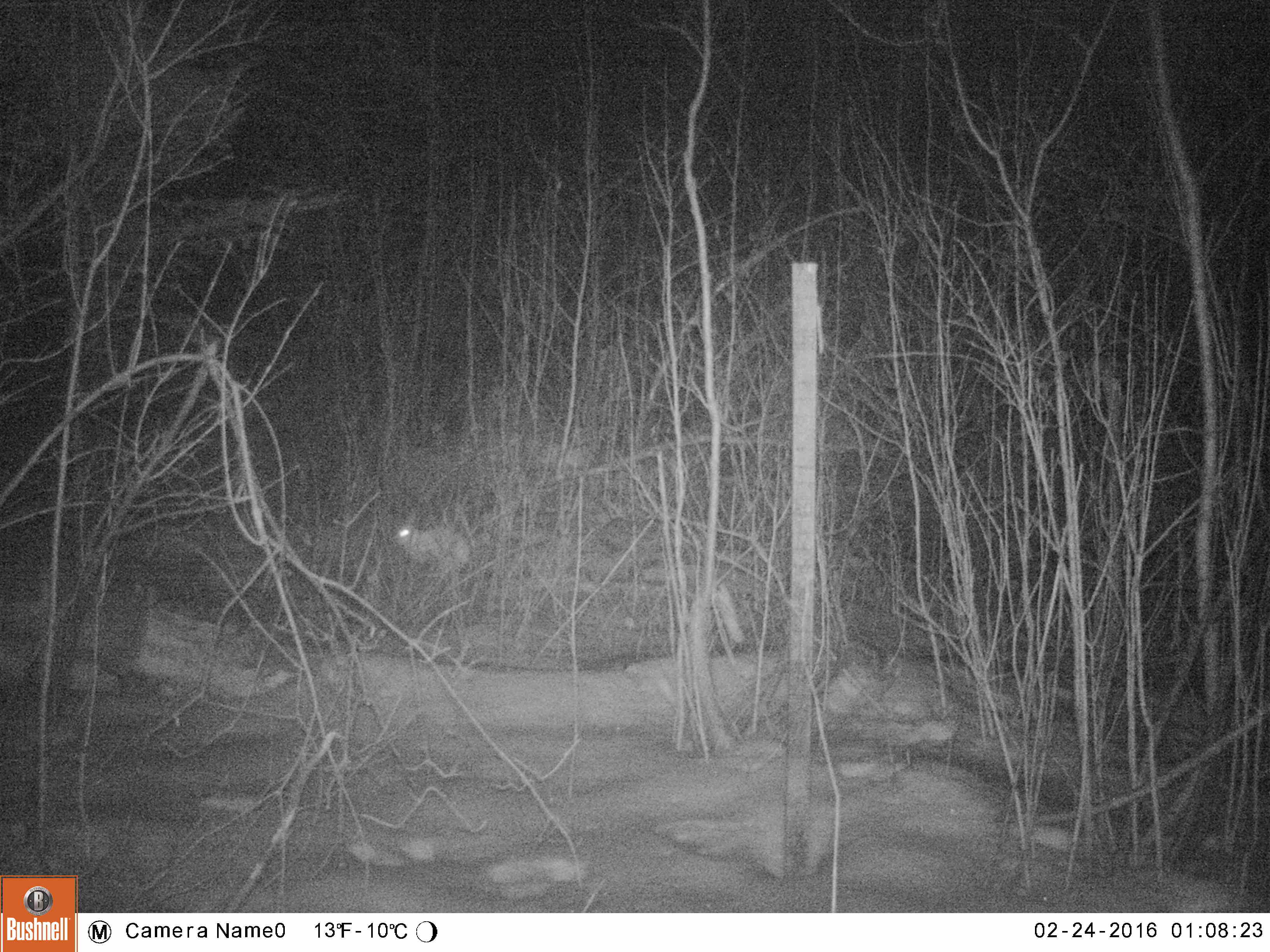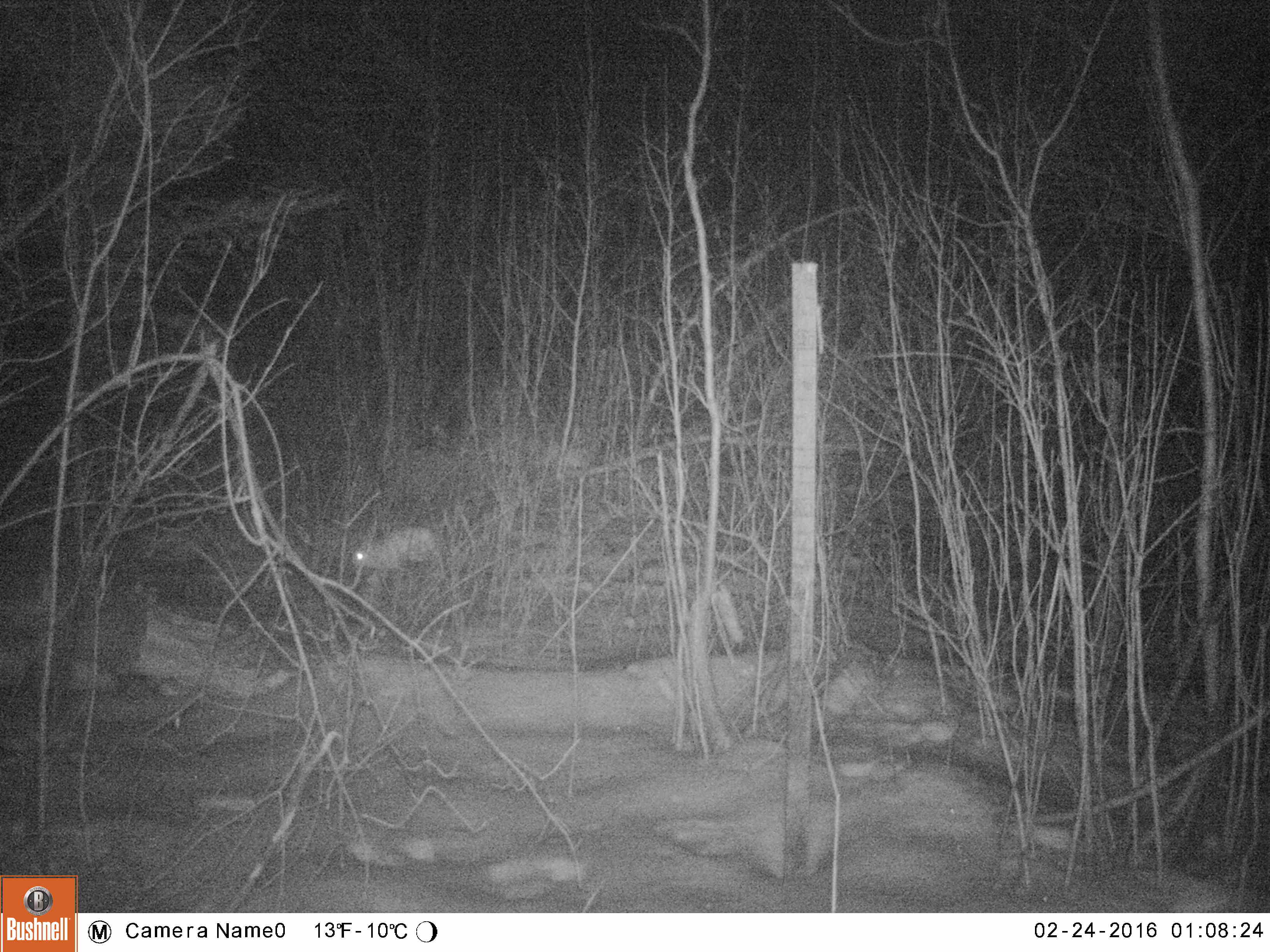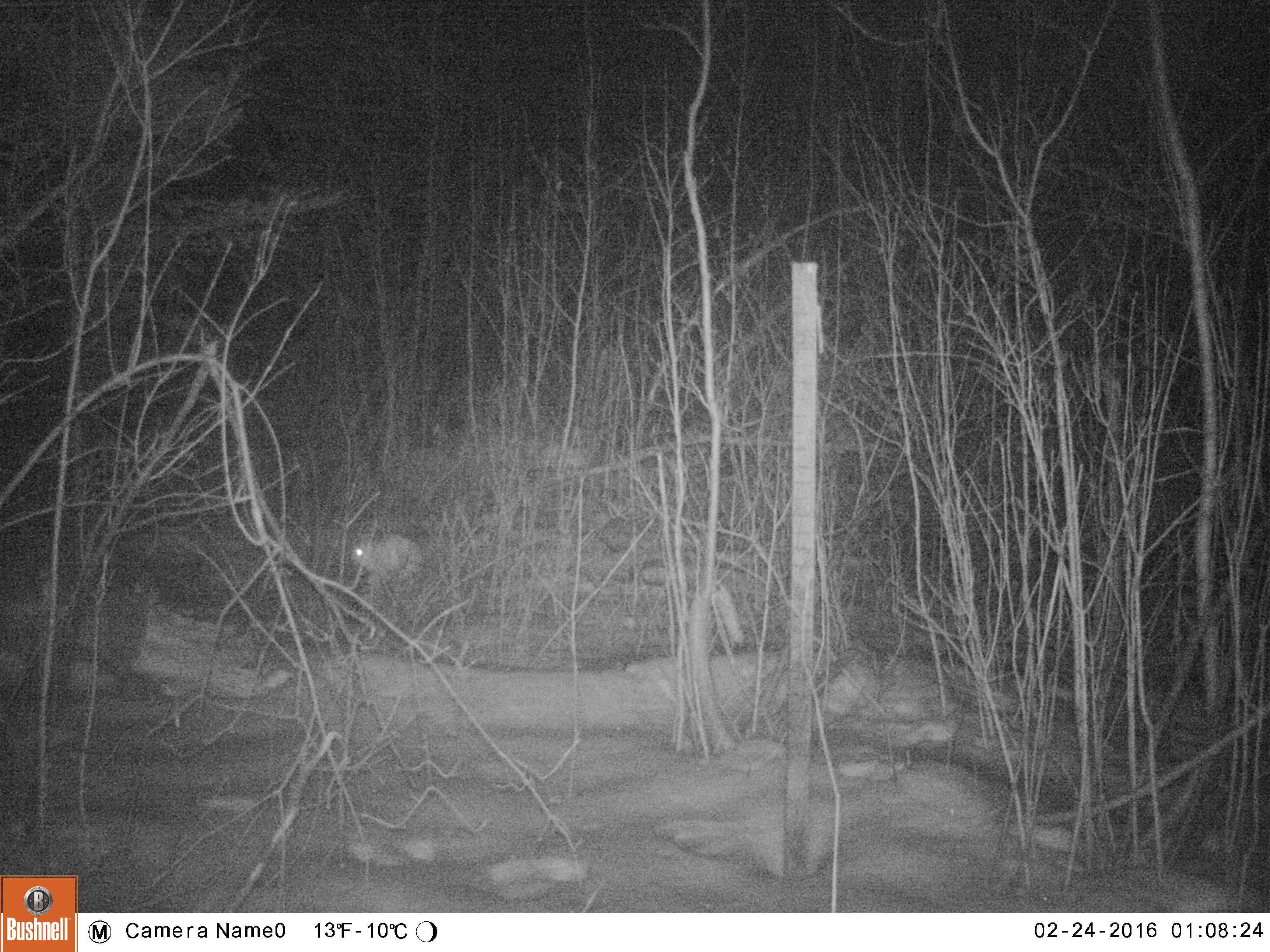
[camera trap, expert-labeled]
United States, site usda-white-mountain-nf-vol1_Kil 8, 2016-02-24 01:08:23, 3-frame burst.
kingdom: Animalia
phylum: Chordata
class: Mammalia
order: Lagomorpha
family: Leporidae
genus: Lepus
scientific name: Lepus americanus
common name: snowshoe hare